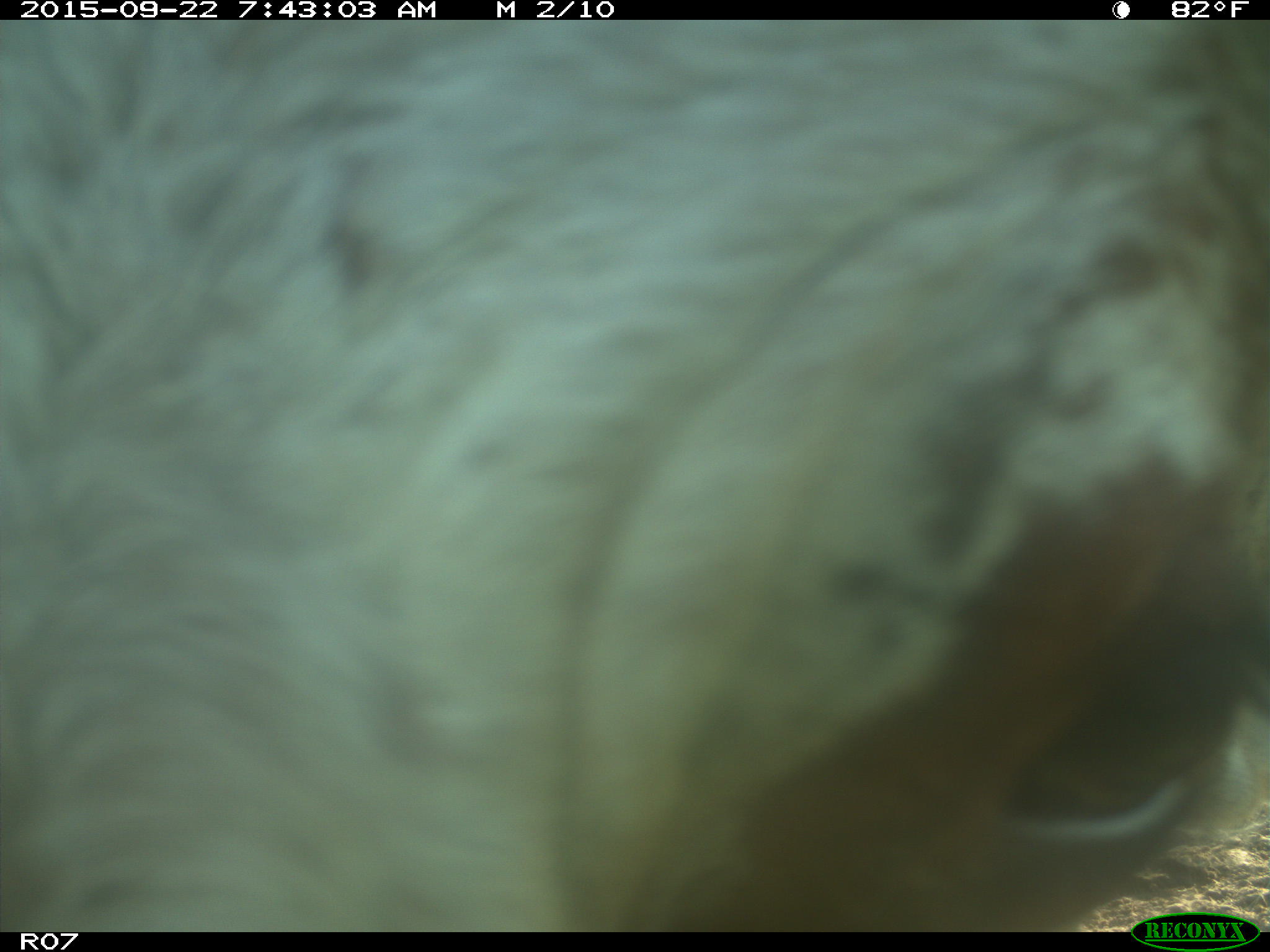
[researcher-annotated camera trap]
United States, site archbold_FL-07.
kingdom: Animalia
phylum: Chordata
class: Mammalia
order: Artiodactyla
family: Bovidae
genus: Bos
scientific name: Bos taurus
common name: domestic cow